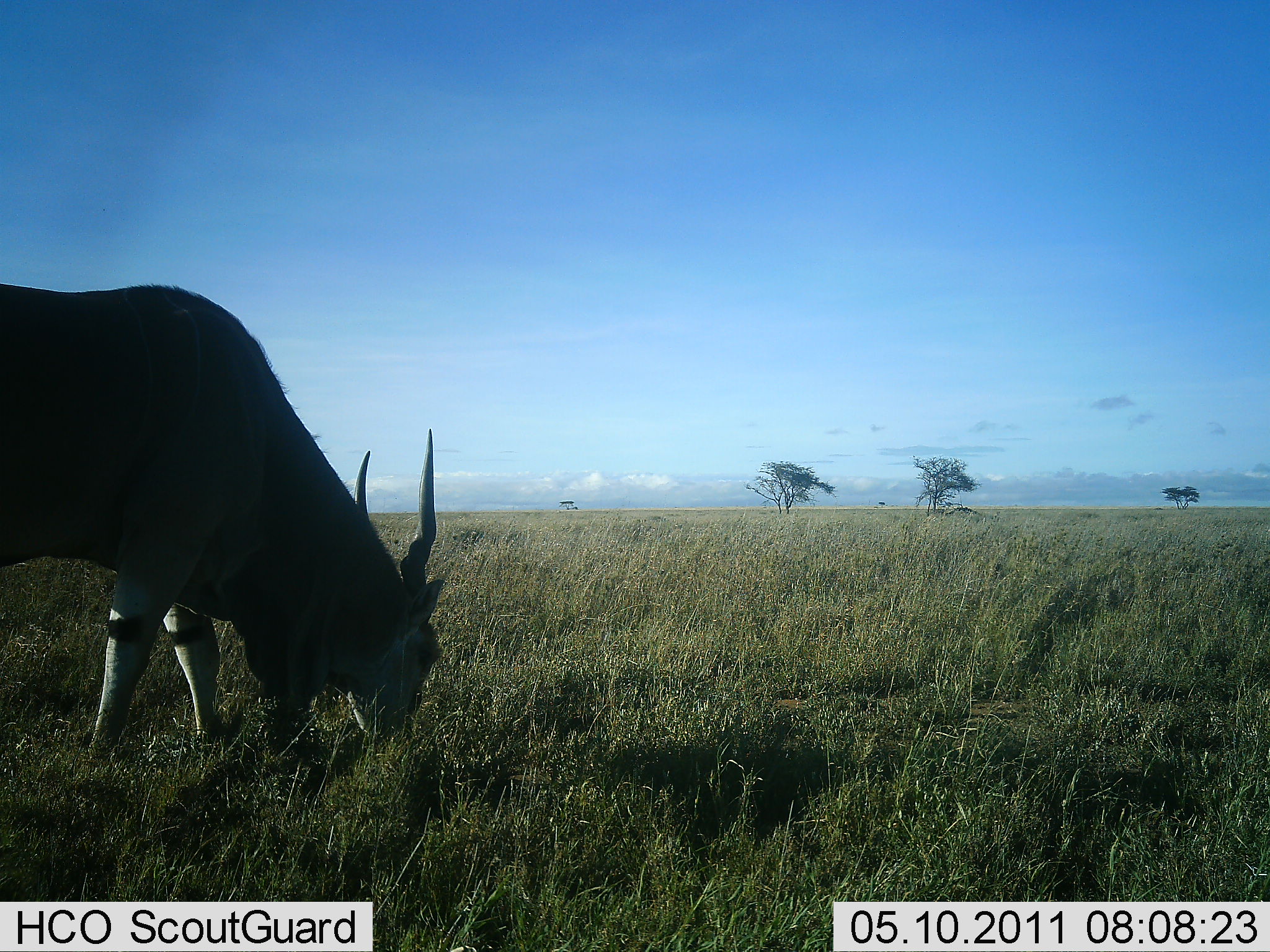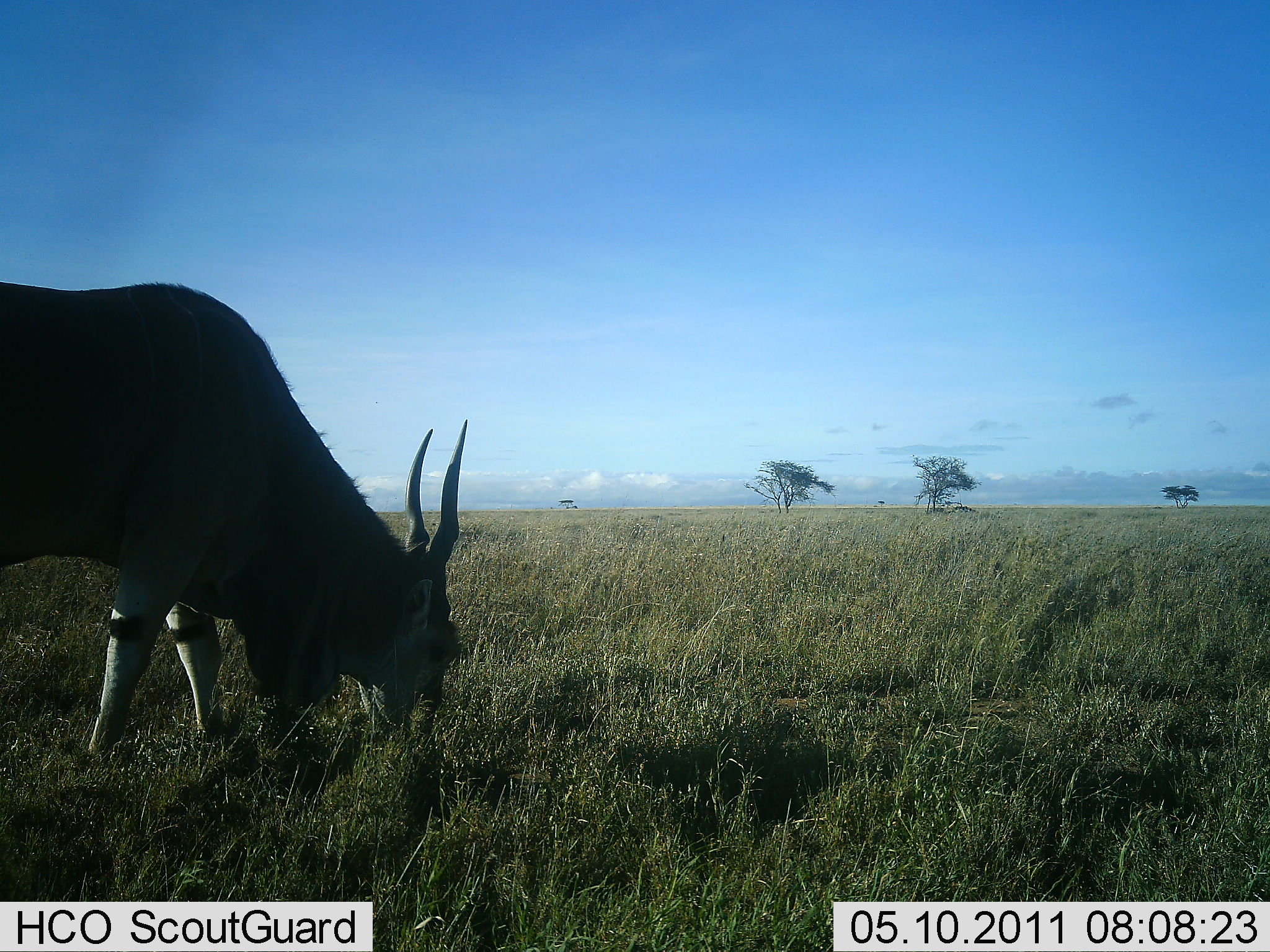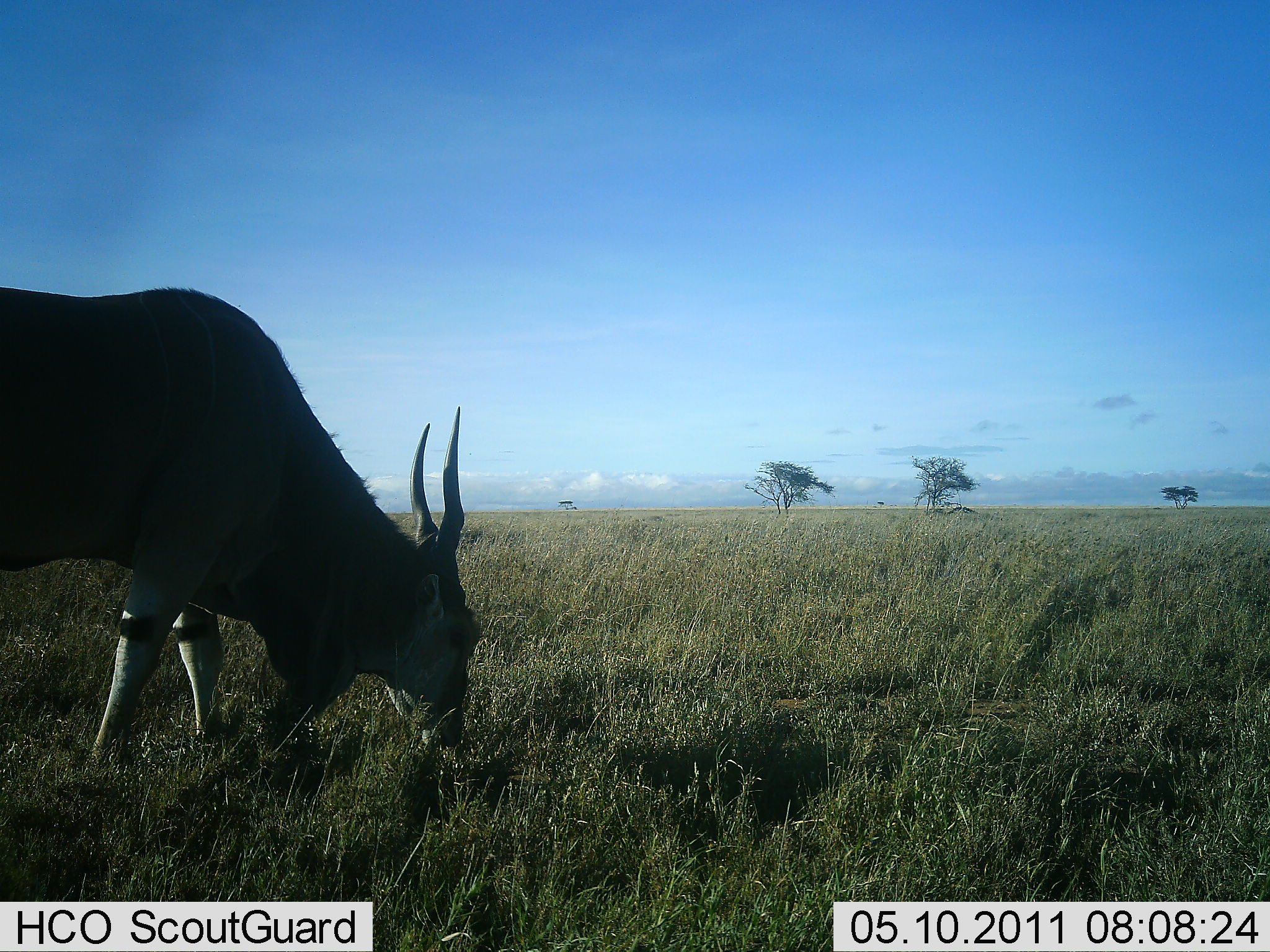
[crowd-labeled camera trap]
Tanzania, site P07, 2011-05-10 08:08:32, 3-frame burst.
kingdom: Animalia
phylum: Chordata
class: Mammalia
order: Artiodactyla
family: Bovidae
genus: Tragelaphus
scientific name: Tragelaphus oryx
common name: eland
Eland (Tragelaphus oryx), count 1. Behavior (volunteer vote fractions): standing 9%, resting 0%, moving 0%, interacting 0%. Young present (vote fraction): 0%. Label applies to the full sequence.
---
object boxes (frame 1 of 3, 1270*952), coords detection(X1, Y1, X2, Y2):
animal: detection(0, 282, 445, 779)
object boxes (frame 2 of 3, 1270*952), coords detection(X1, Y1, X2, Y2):
animal: detection(0, 281, 469, 776)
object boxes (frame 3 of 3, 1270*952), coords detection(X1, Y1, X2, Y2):
animal: detection(0, 286, 484, 769)